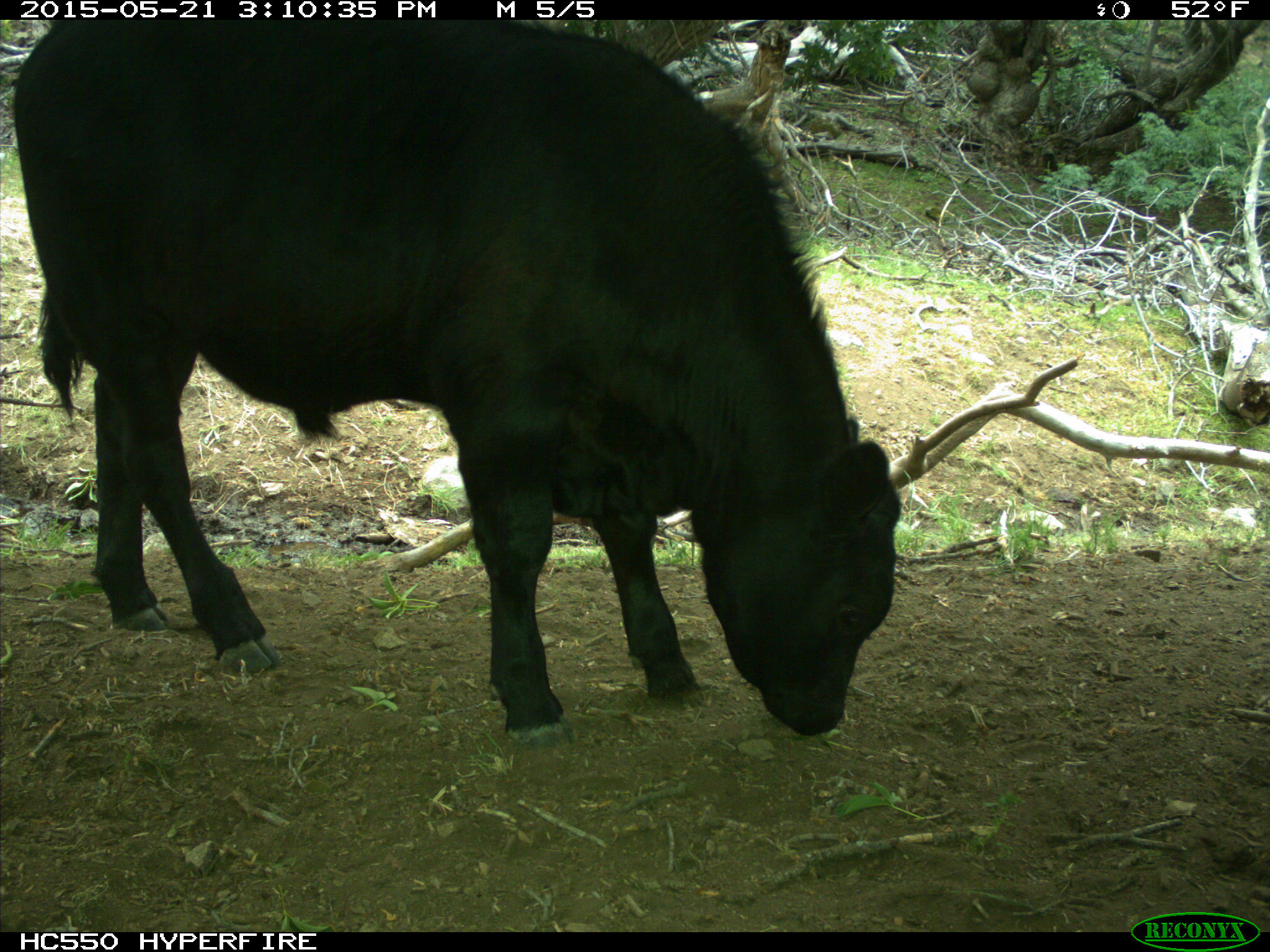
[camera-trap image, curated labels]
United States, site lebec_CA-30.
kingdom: Animalia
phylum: Chordata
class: Mammalia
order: Artiodactyla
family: Bovidae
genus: Bos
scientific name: Bos taurus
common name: domestic cow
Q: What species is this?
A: Bos taurus (domestic cow).